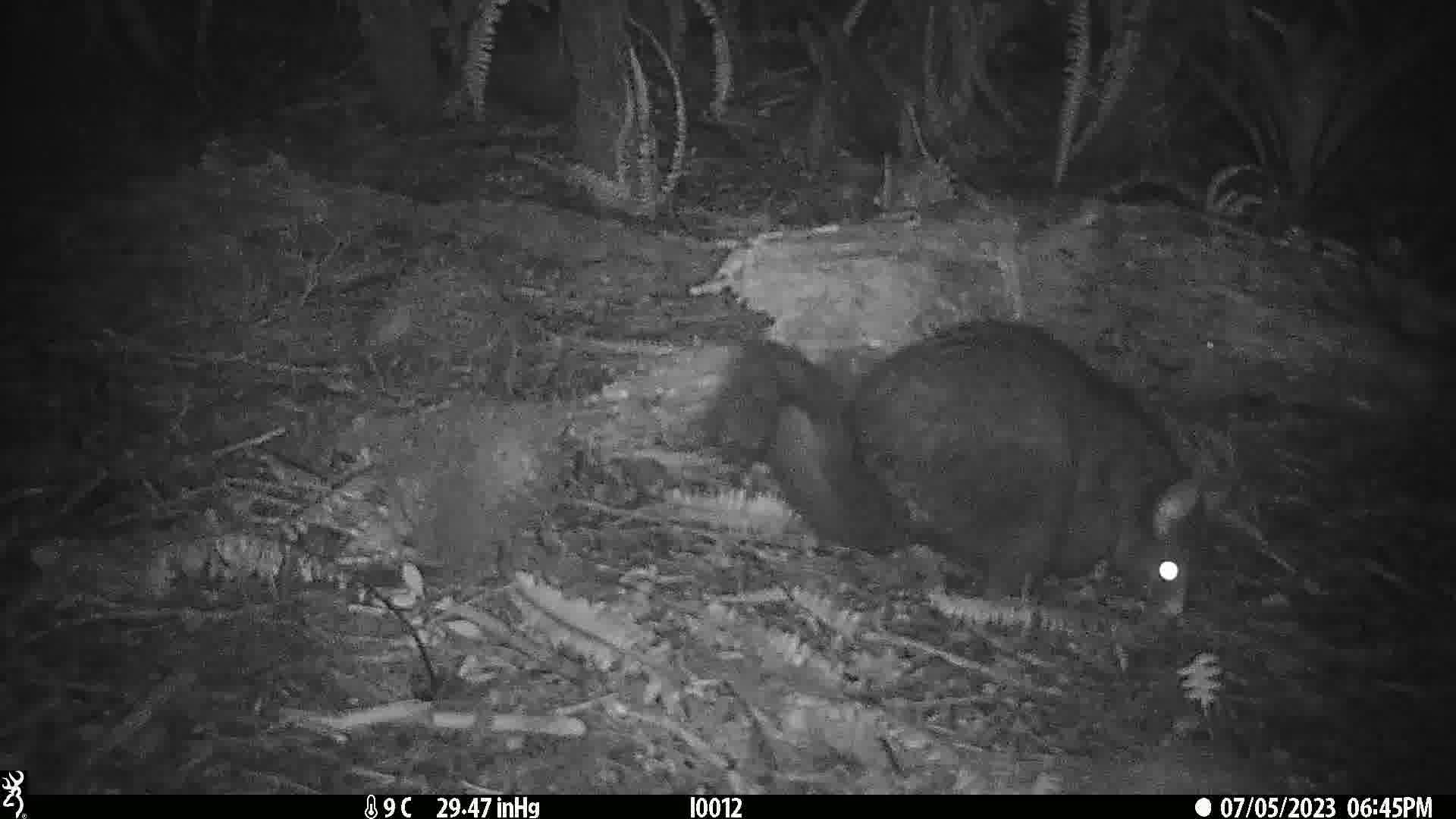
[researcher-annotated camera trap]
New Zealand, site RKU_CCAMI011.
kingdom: Animalia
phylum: Chordata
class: Mammalia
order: Diprotodontia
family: Phalangeridae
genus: Trichosurus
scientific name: Trichosurus vulpecula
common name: common brushtail possum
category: possum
Possum (common brushtail possum) (Trichosurus vulpecula).